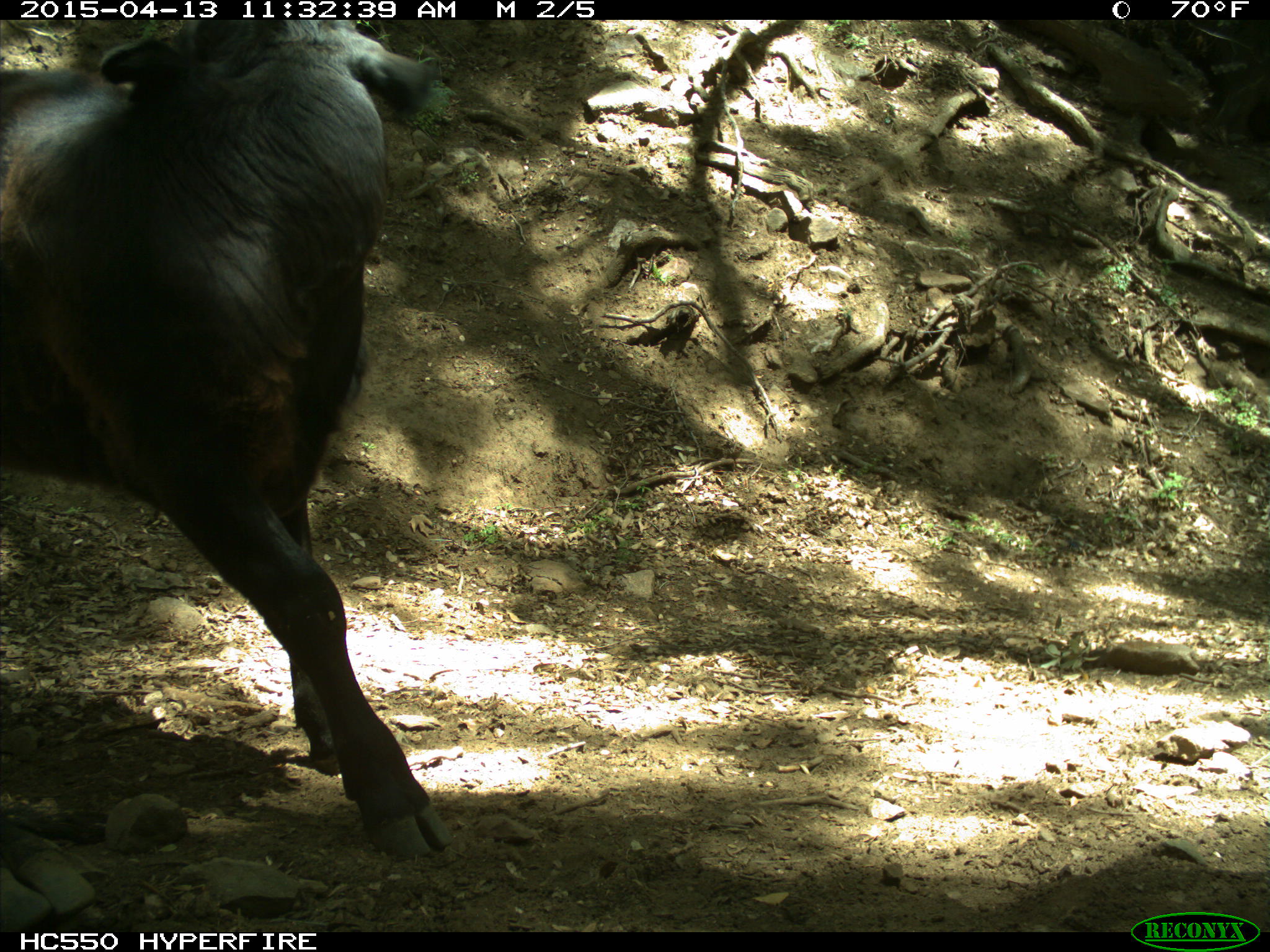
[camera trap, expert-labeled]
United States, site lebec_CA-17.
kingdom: Animalia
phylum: Chordata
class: Mammalia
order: Artiodactyla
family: Bovidae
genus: Bos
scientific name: Bos taurus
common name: domestic cow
Bos taurus (domestic cow).